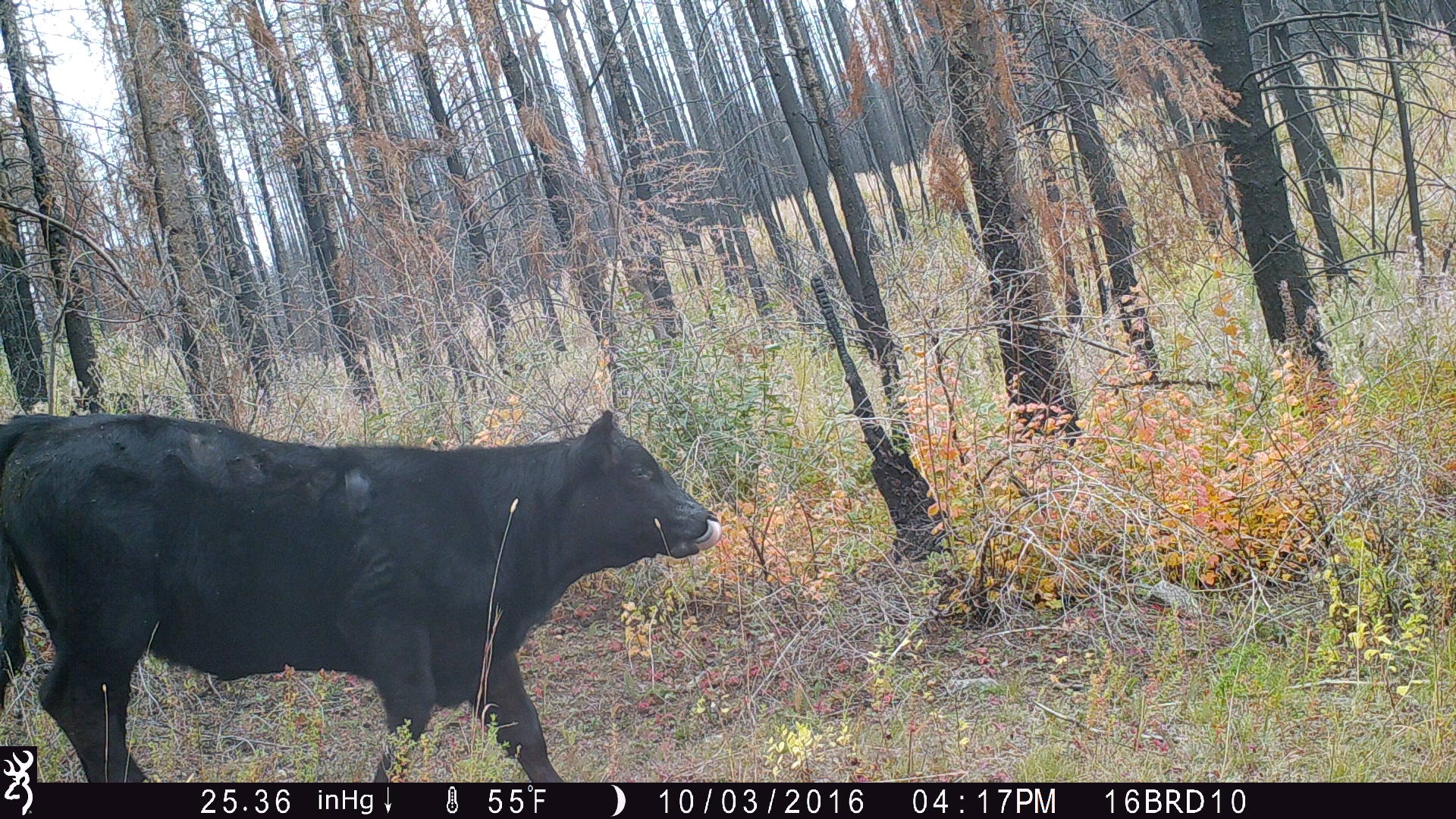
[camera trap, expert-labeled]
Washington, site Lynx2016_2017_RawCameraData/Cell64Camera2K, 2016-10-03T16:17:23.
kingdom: Animalia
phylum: Chordata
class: Mammalia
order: Artiodactyla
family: Bovidae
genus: Bos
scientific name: Bos taurus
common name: domestic cattle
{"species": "domestic cattle (Bos taurus)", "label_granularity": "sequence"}